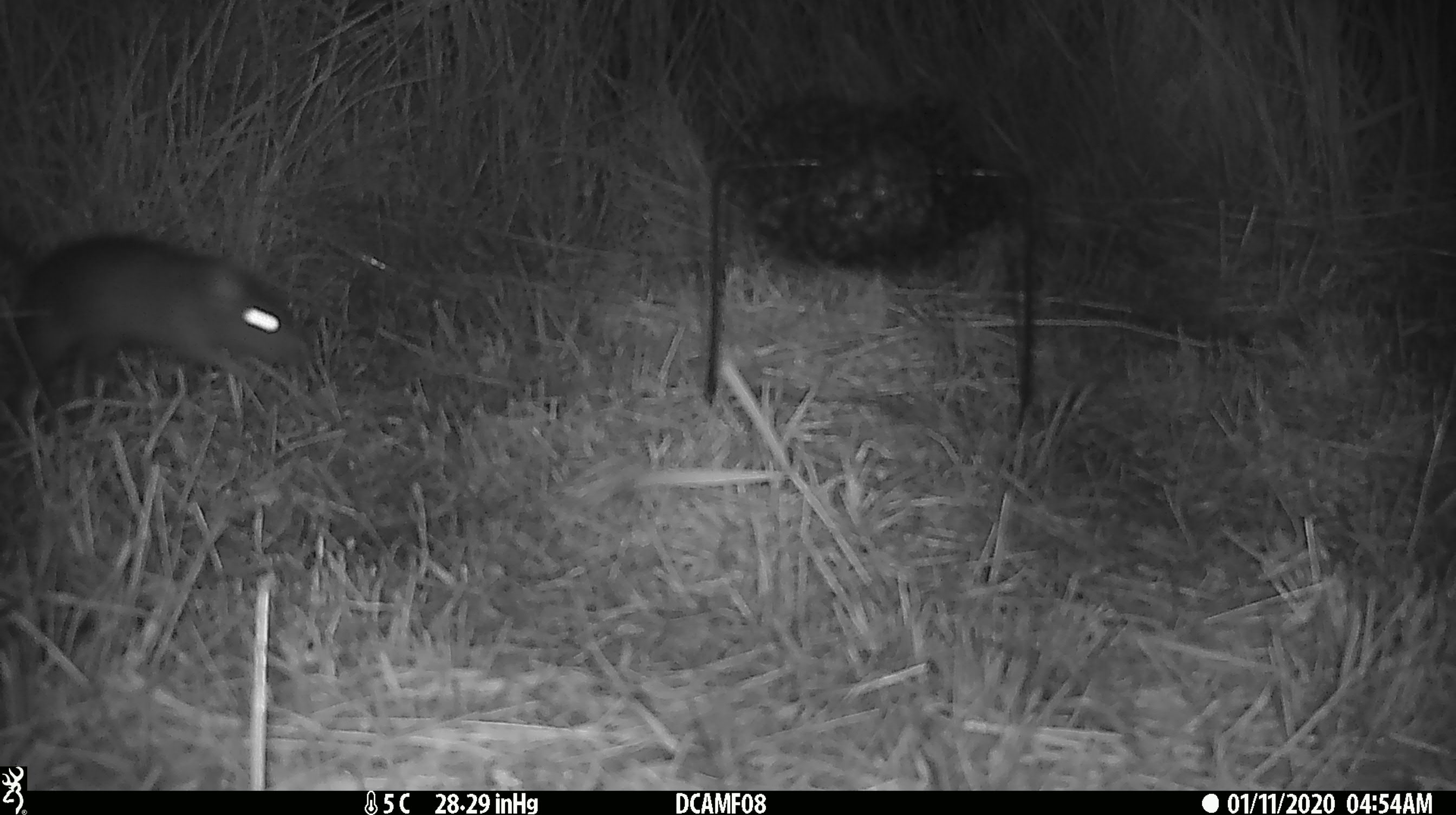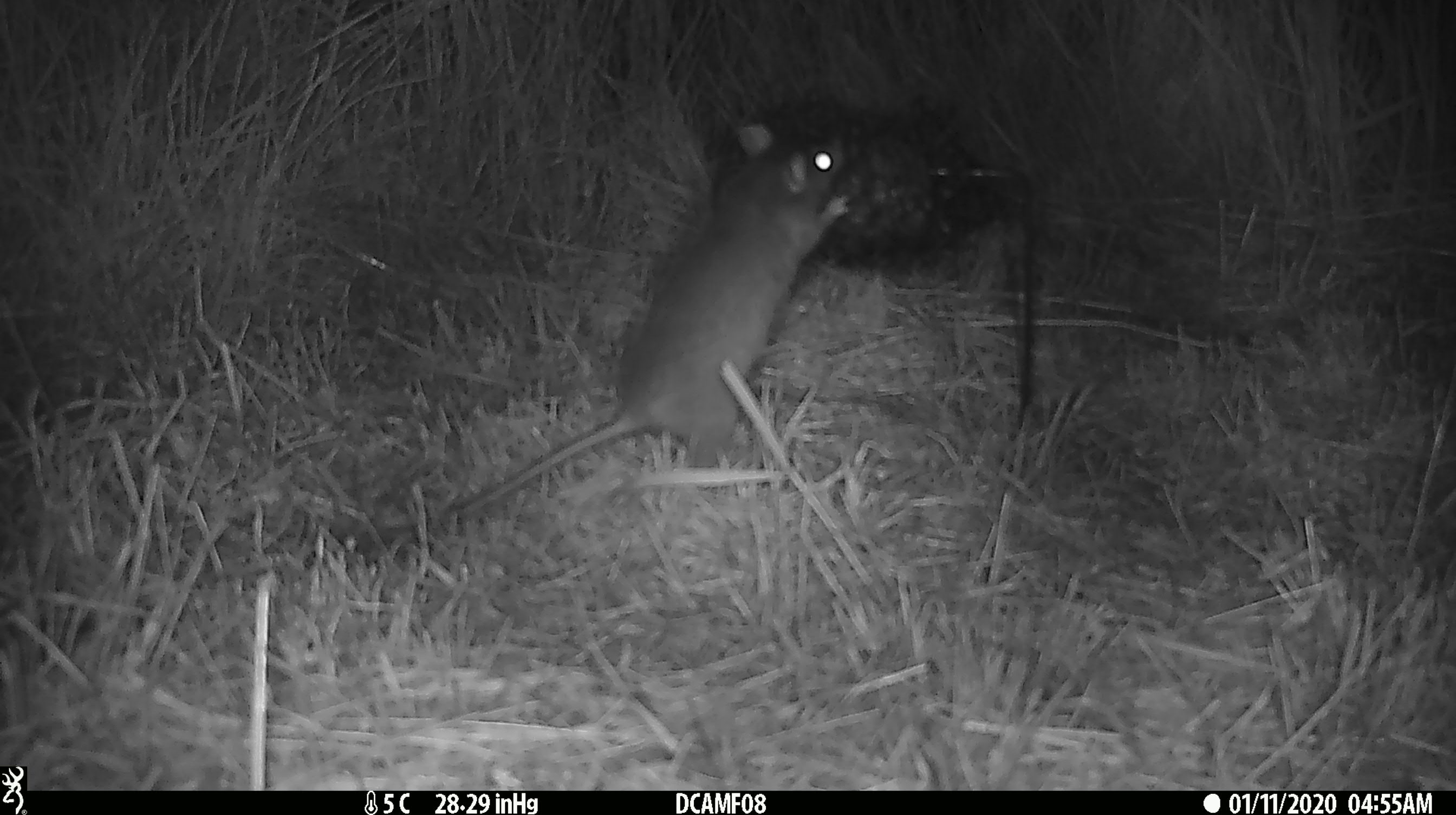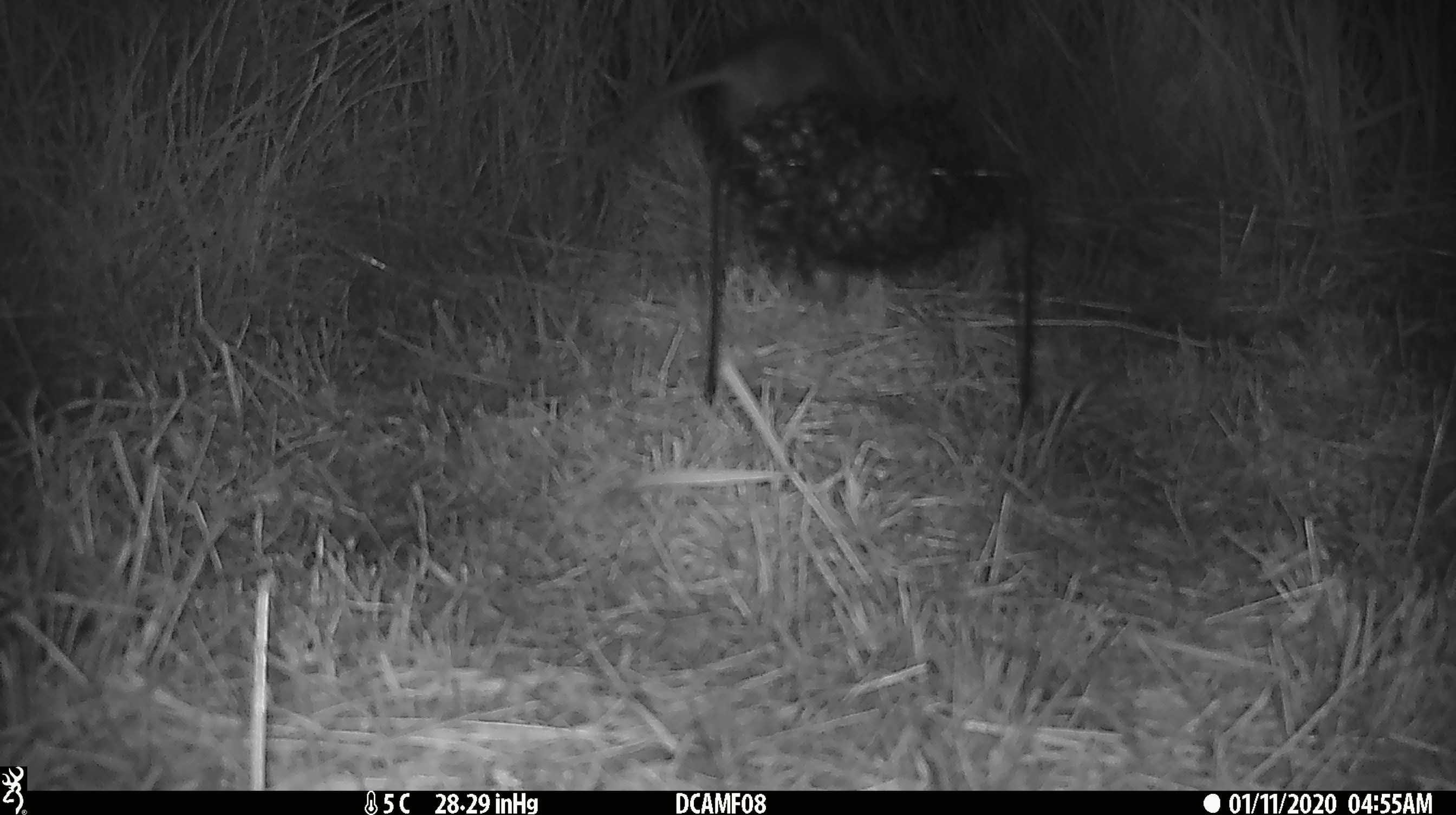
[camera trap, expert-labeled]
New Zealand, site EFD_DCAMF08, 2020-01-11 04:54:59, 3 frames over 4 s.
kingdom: Animalia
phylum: Chordata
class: Mammalia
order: Rodentia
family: Muridae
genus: Rattus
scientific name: Rattus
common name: rat